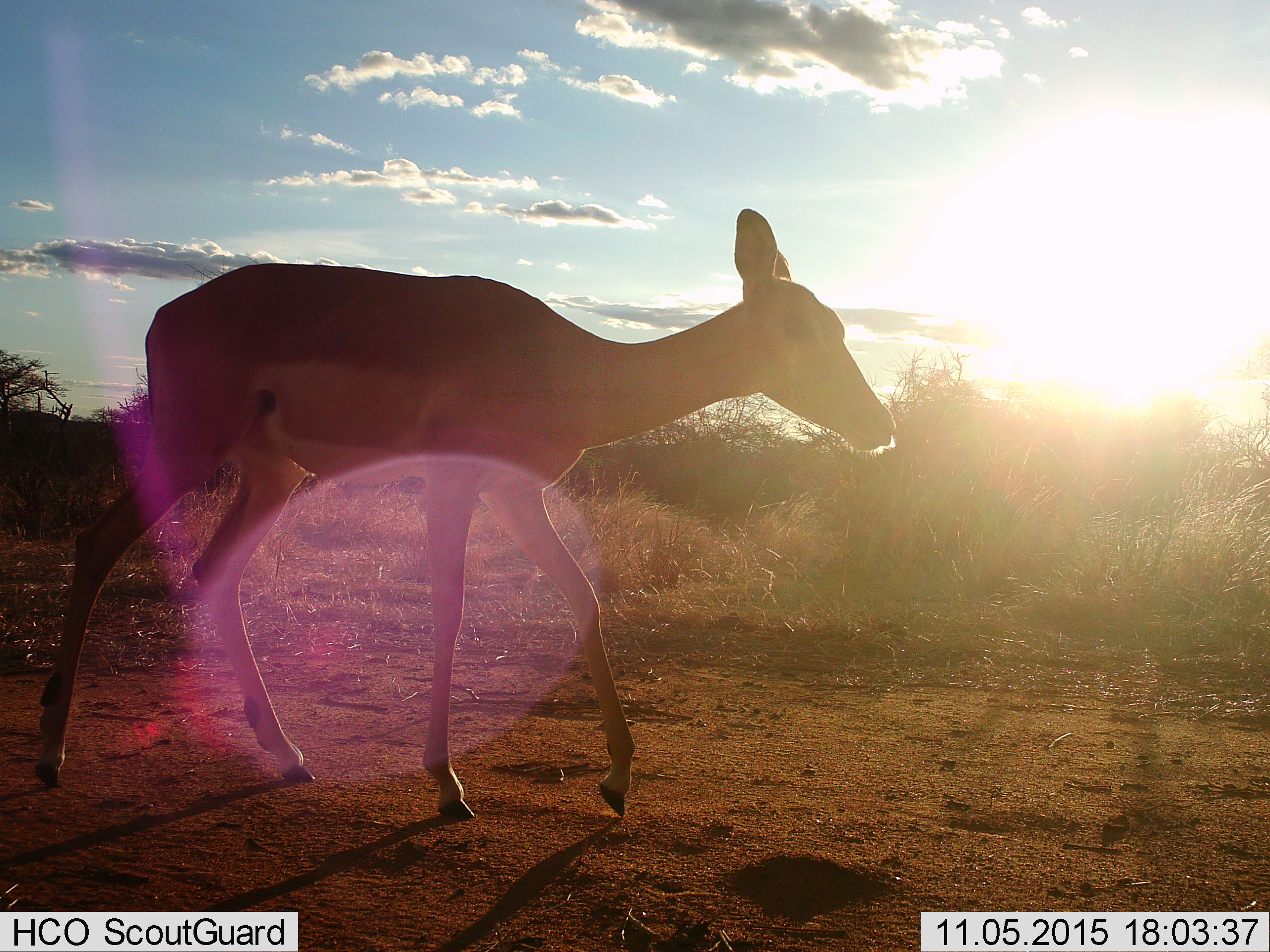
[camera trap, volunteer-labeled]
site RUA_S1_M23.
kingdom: Animalia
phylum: Chordata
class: Mammalia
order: Artiodactyla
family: Bovidae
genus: Aepyceros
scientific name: Aepyceros melampus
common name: impala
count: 1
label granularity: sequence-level